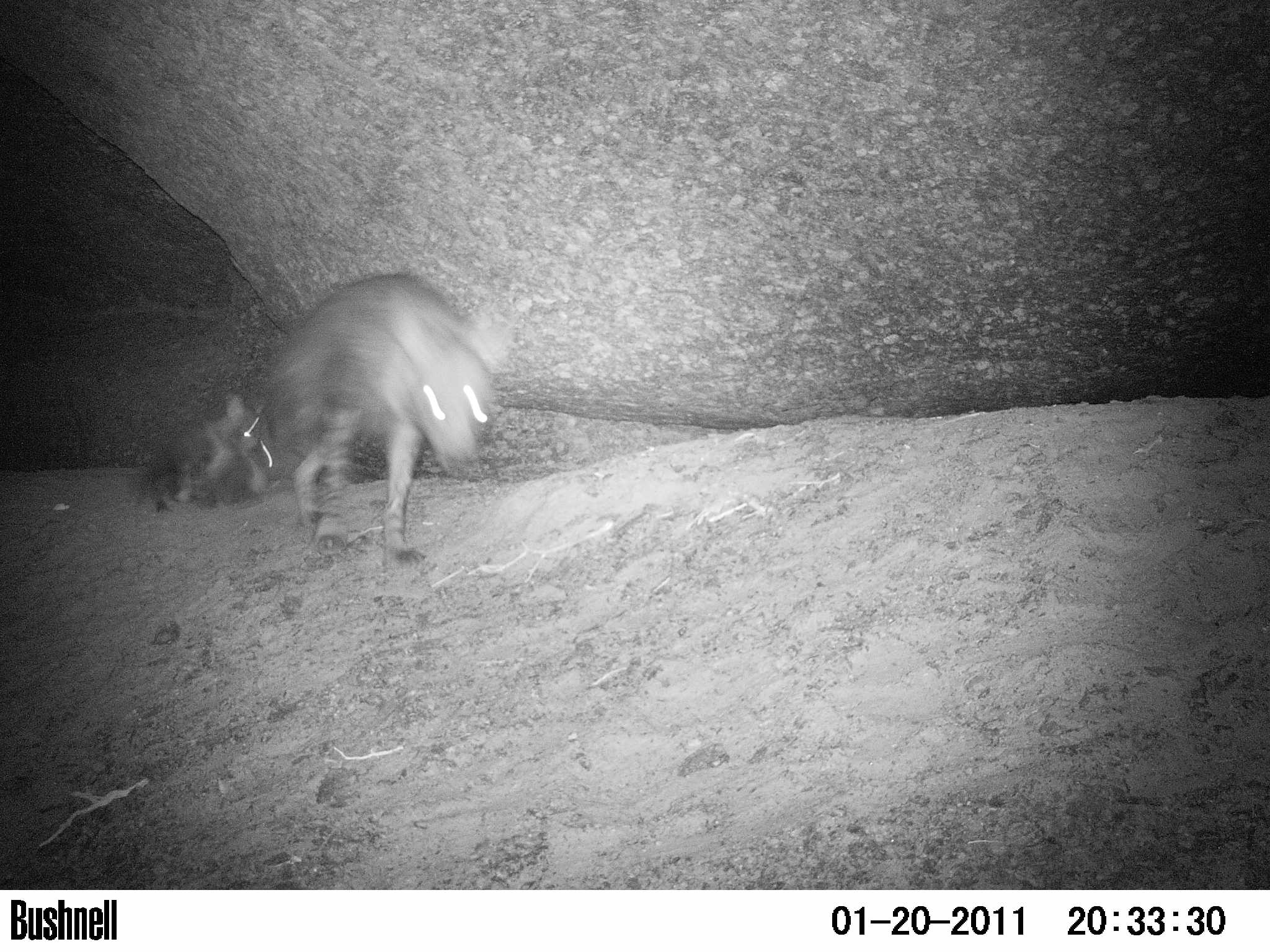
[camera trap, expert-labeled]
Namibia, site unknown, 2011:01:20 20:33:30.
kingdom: Animalia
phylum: Chordata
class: Mammalia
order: Carnivora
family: Hyaenidae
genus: Parahyaena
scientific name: Parahyaena brunnea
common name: brown hyena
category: hyaena brunnea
Hyaena brunnea (brown hyena) (Parahyaena brunnea).